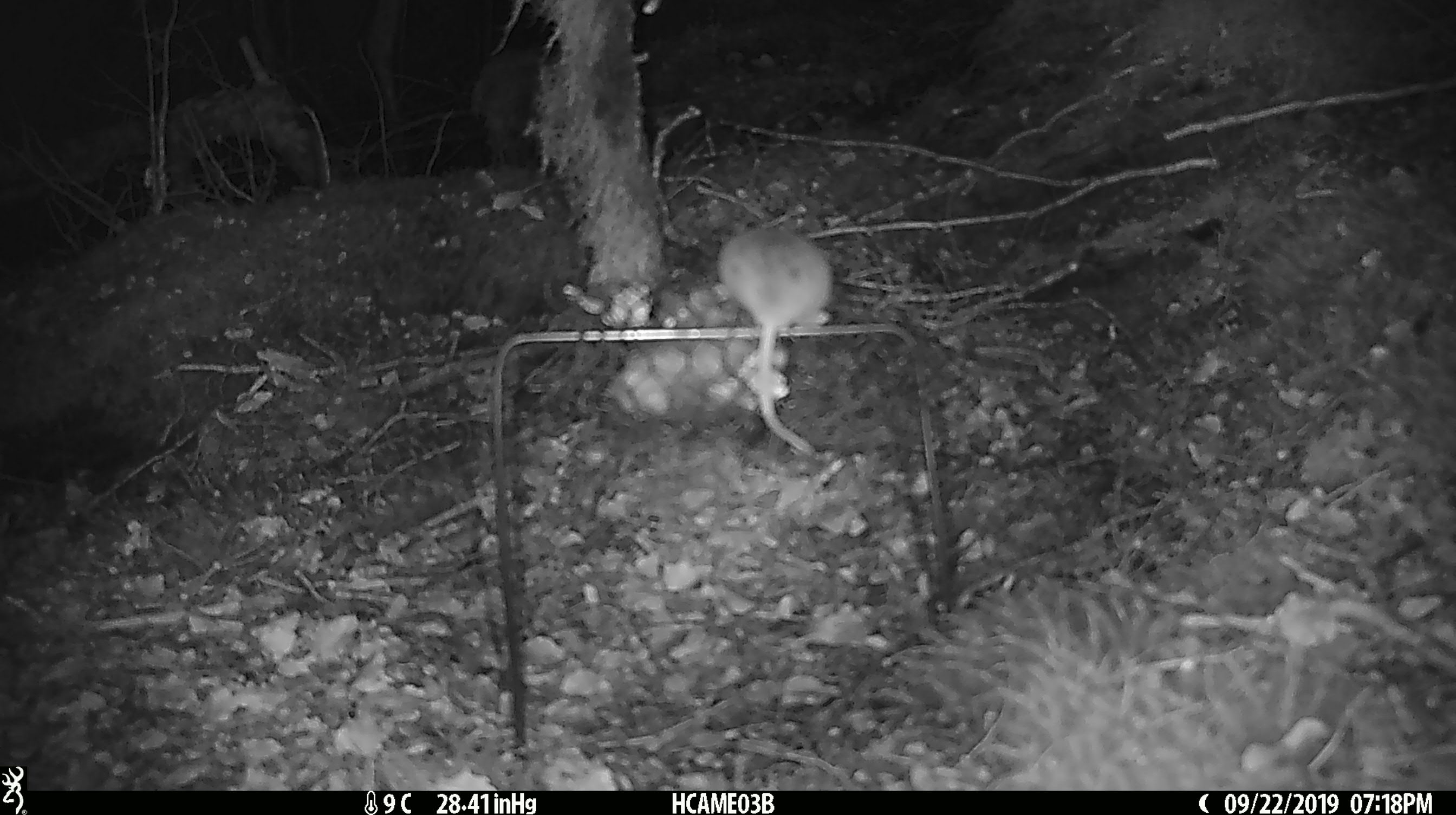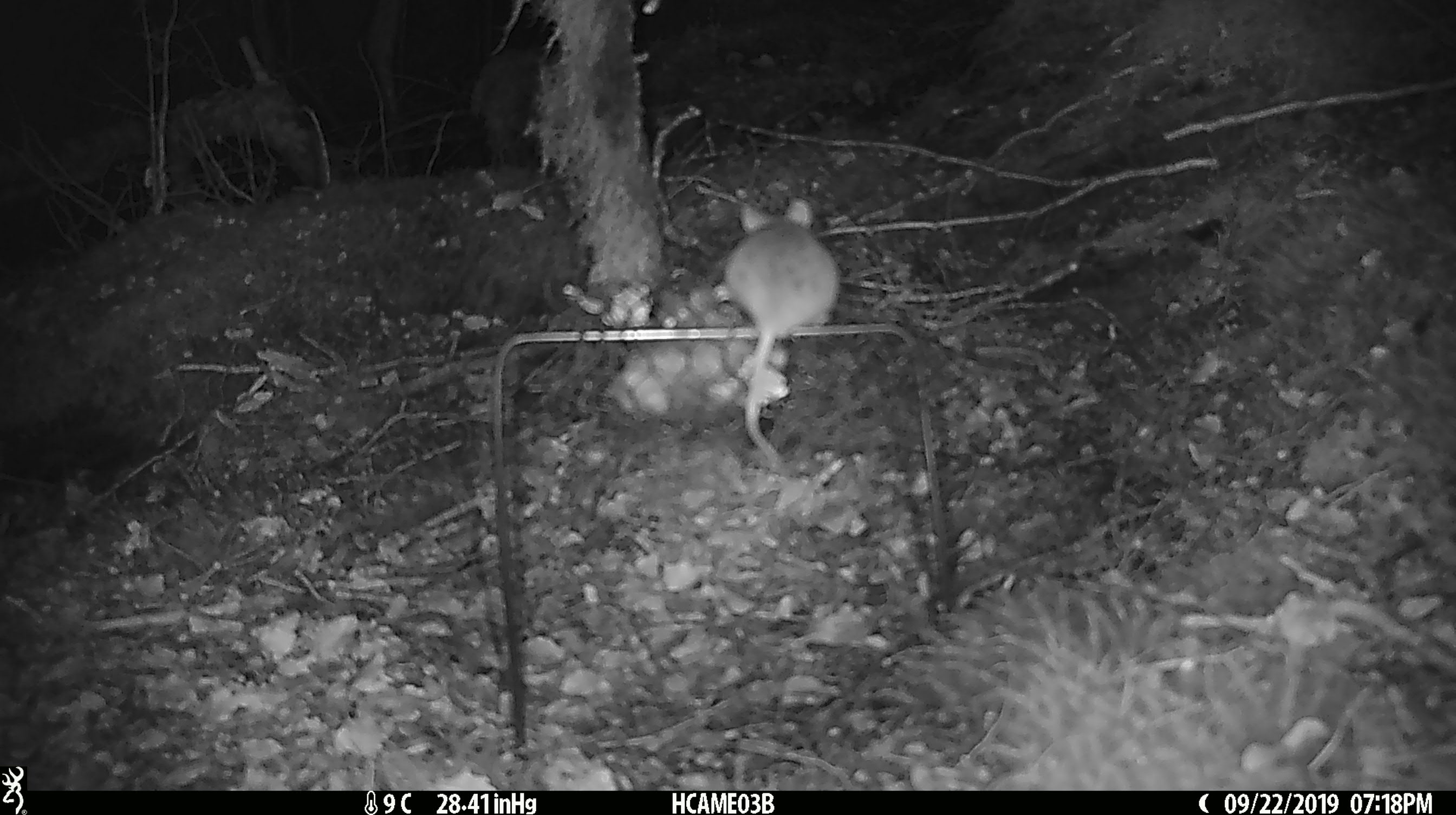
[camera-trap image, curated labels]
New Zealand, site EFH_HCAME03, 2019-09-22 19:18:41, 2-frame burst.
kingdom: Animalia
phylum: Chordata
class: Mammalia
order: Rodentia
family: Muridae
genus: Mus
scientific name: Mus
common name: mouse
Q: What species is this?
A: Mouse (Mus).